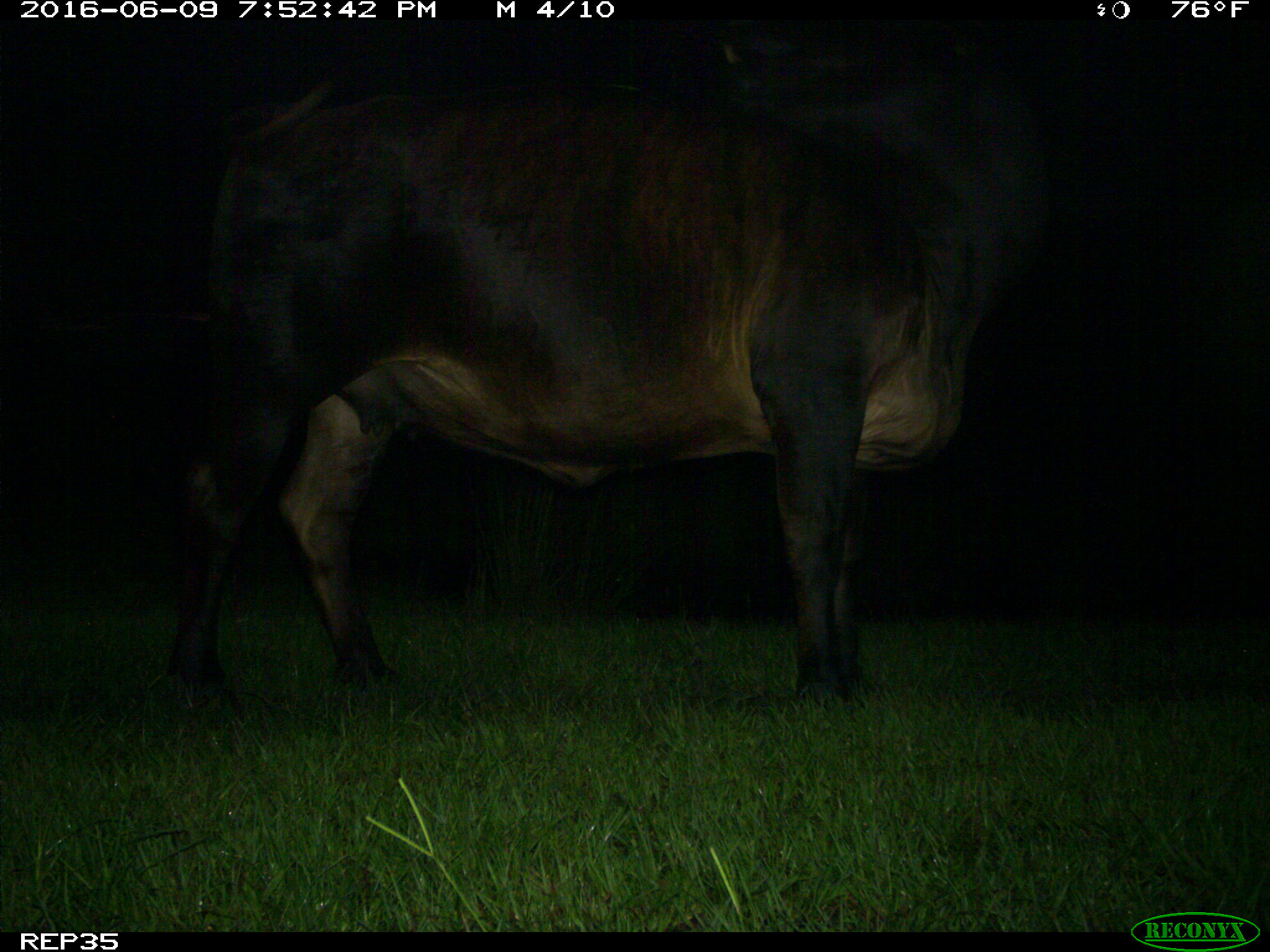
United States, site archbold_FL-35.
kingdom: Animalia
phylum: Chordata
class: Mammalia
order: Artiodactyla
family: Bovidae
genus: Bos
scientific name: Bos taurus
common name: domestic cow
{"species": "Bos taurus (domestic cow)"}